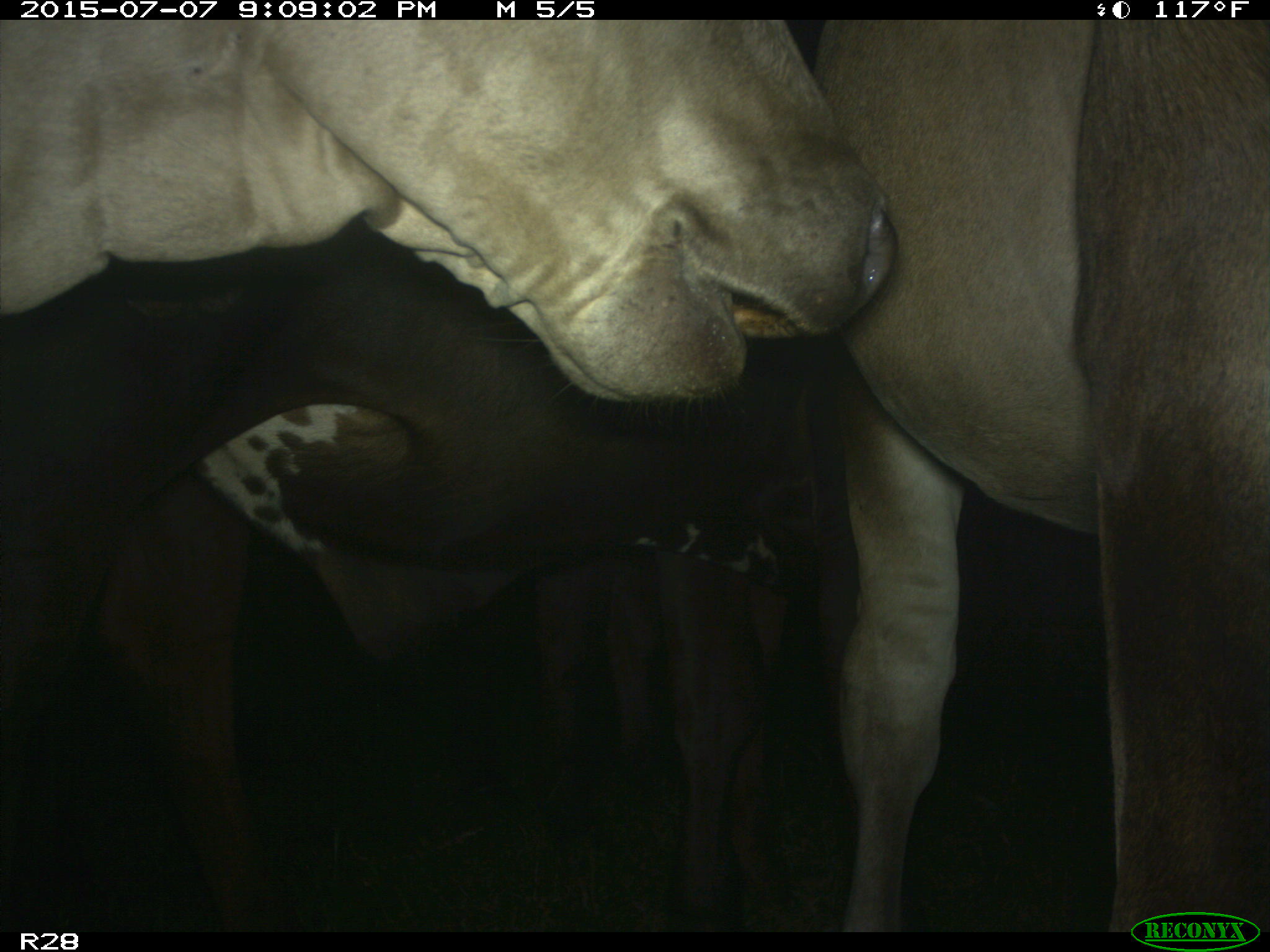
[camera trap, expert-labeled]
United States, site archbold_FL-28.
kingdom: Animalia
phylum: Chordata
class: Mammalia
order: Artiodactyla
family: Bovidae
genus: Bos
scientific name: Bos taurus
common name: domestic cow